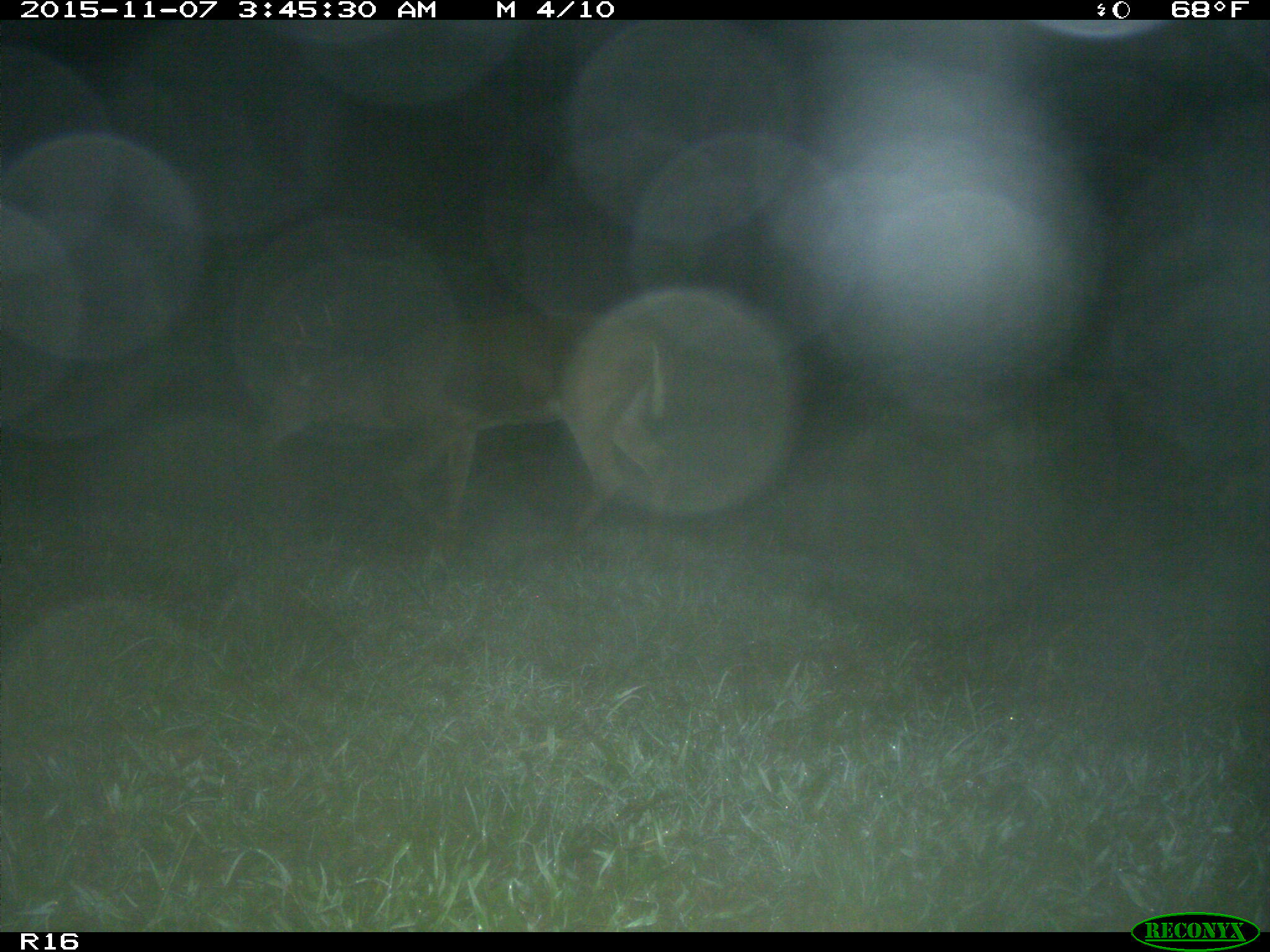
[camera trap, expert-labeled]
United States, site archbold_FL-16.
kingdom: Animalia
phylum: Chordata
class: Mammalia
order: Artiodactyla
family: Cervidae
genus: Odocoileus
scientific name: Odocoileus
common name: deer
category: unidentified deer